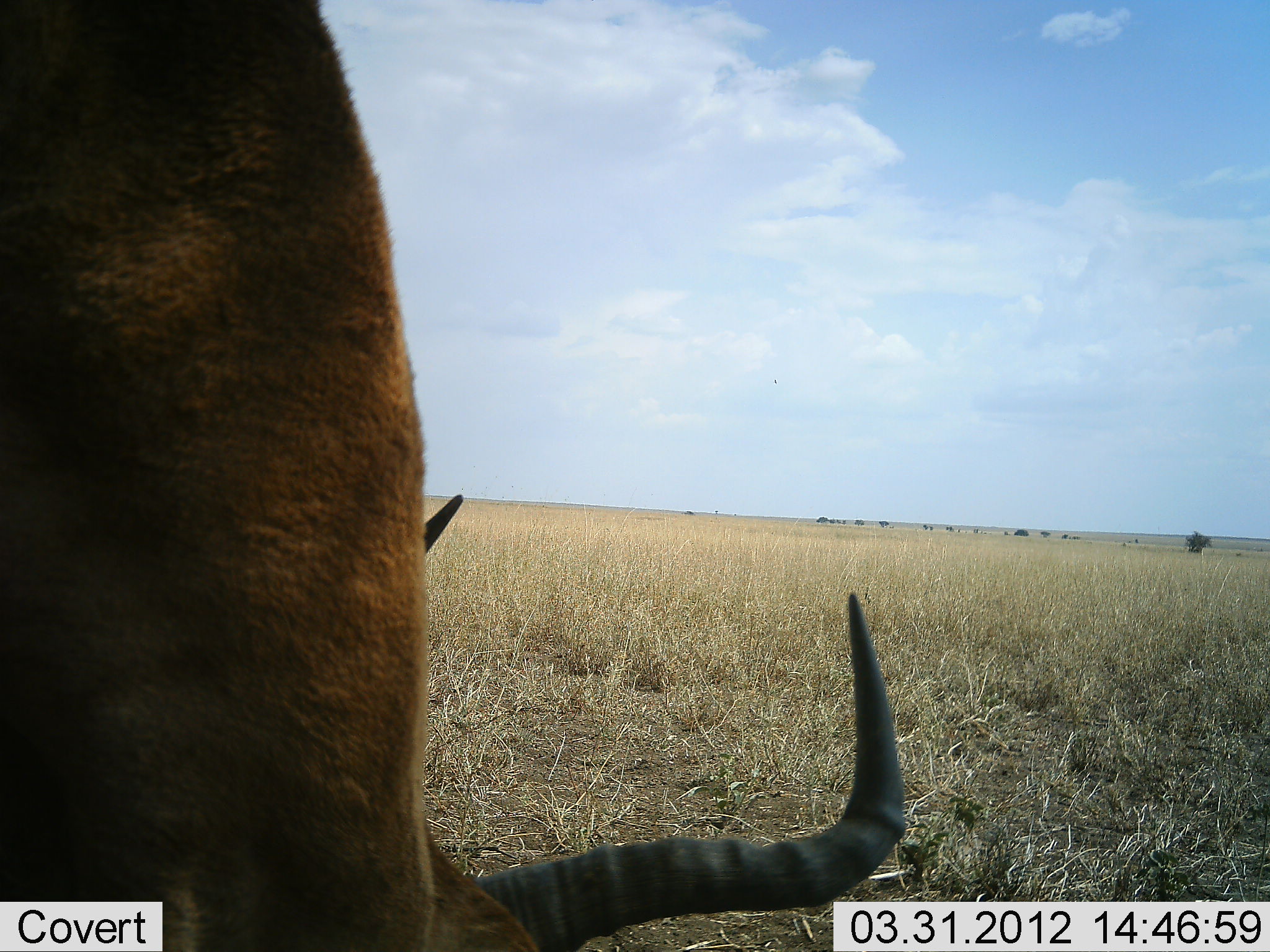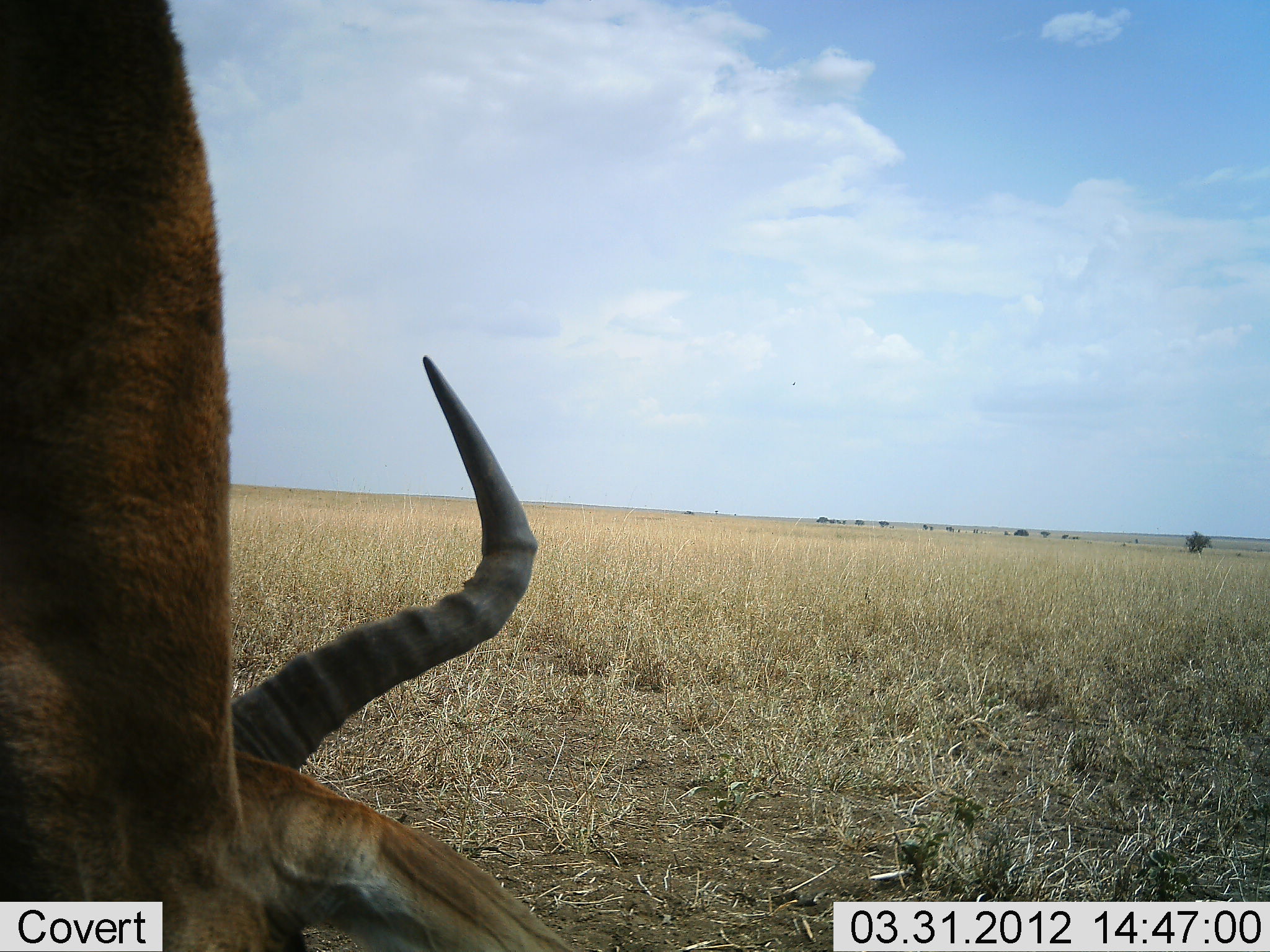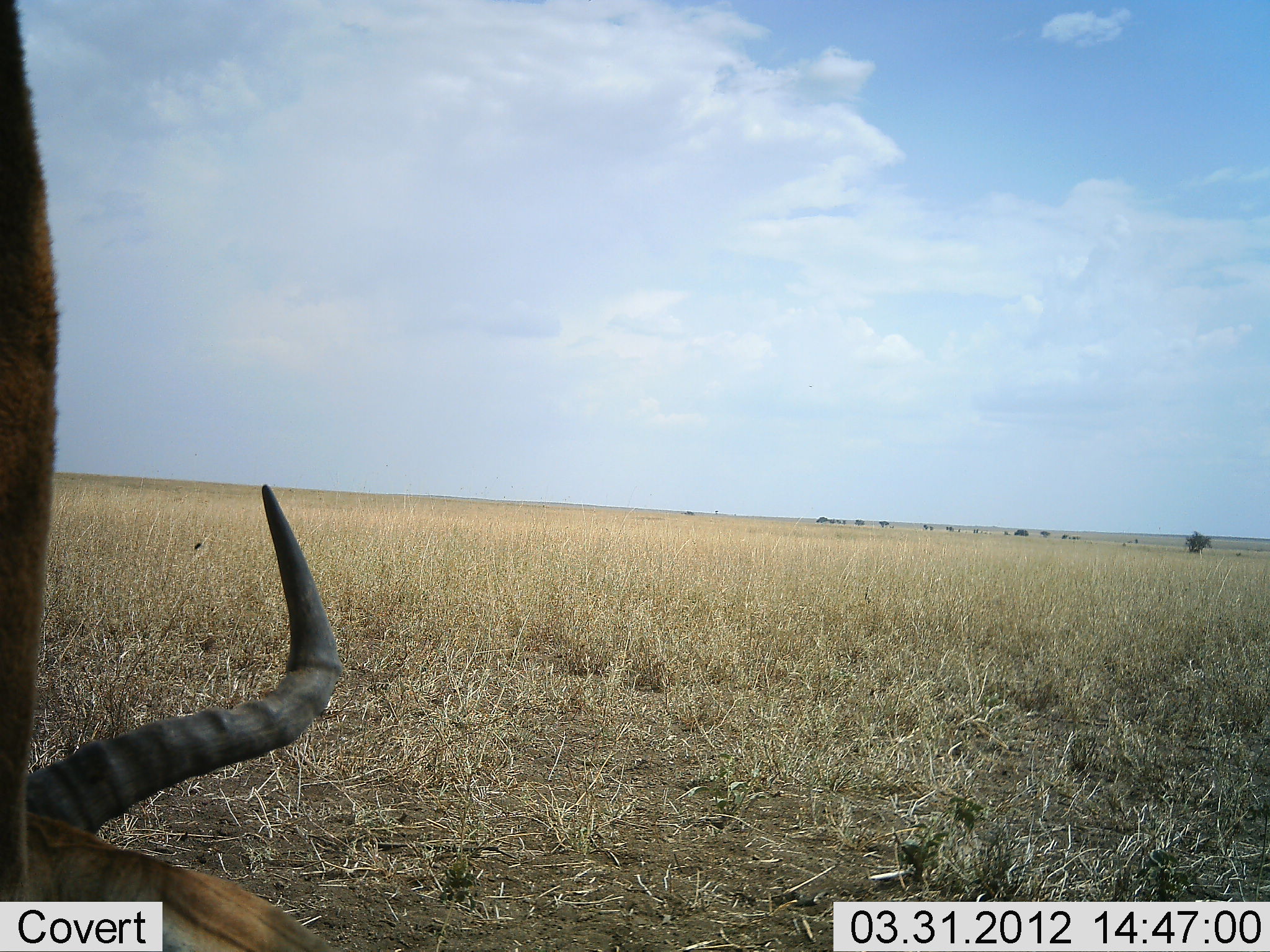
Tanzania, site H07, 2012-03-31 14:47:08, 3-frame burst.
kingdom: Animalia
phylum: Chordata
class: Mammalia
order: Artiodactyla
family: Bovidae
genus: Alcelaphus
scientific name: Alcelaphus buselaphus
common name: hartebeest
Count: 1.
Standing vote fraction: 45%.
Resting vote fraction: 0%.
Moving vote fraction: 27%.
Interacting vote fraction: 0%.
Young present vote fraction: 0%.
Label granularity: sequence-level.